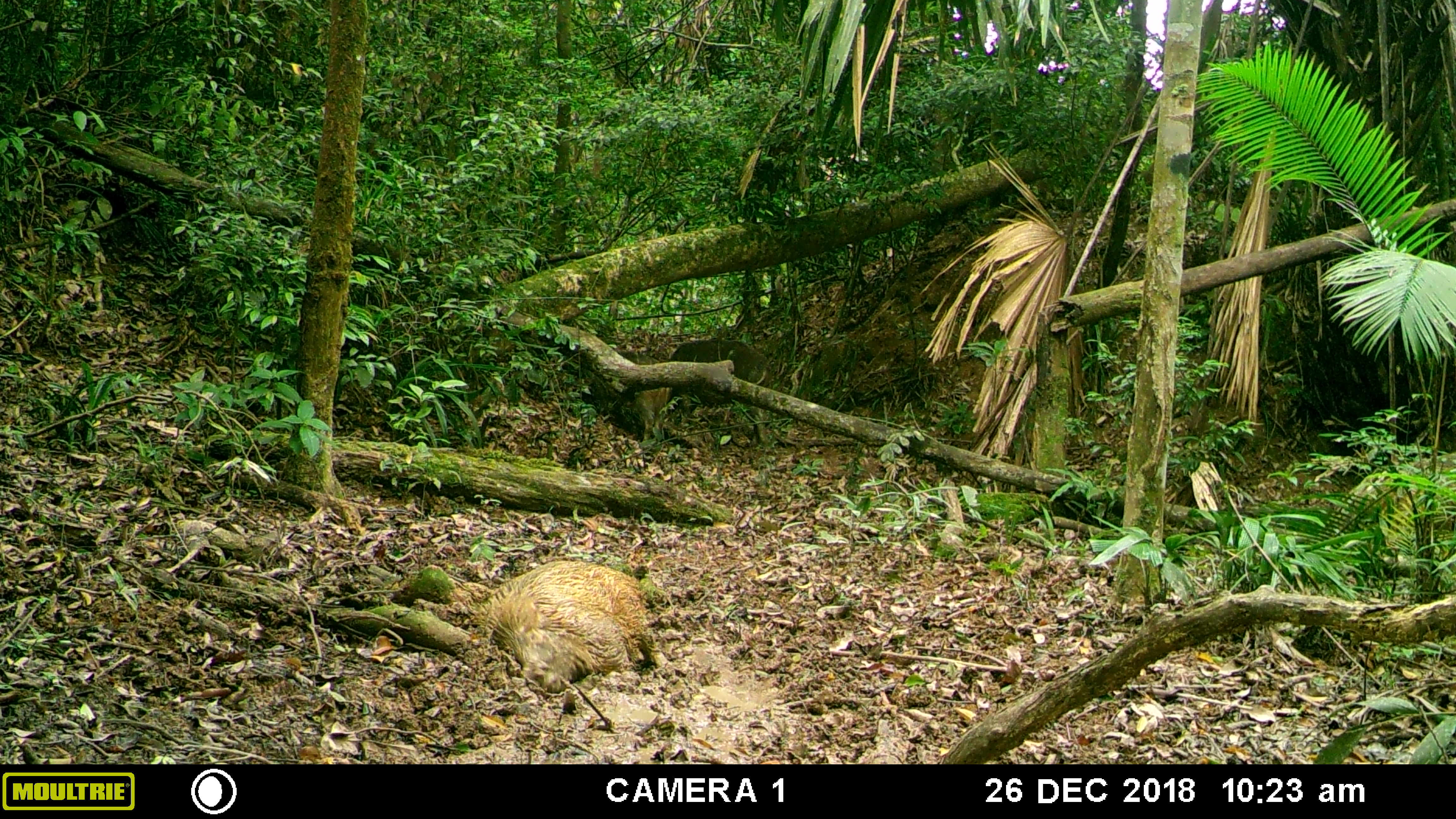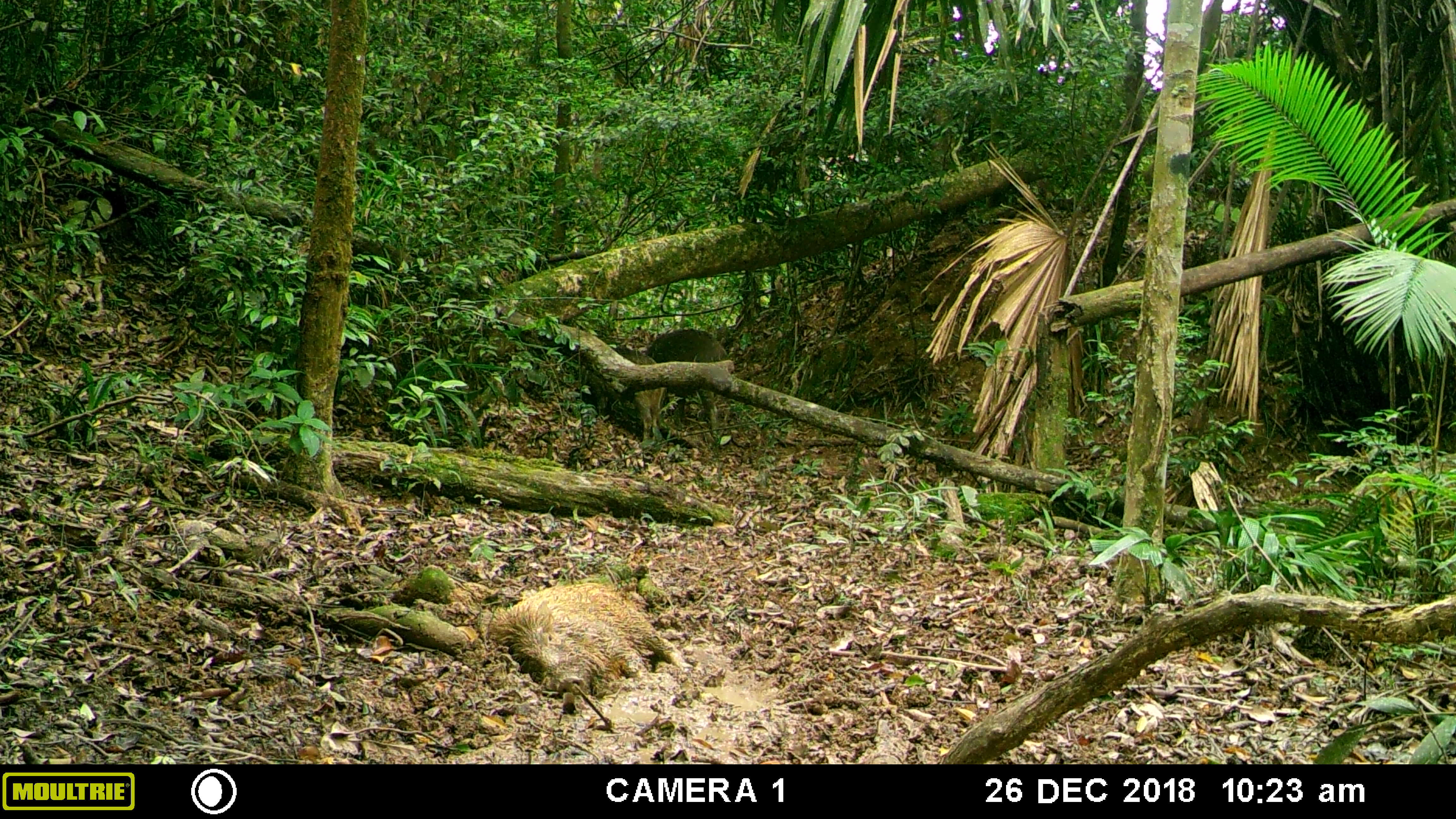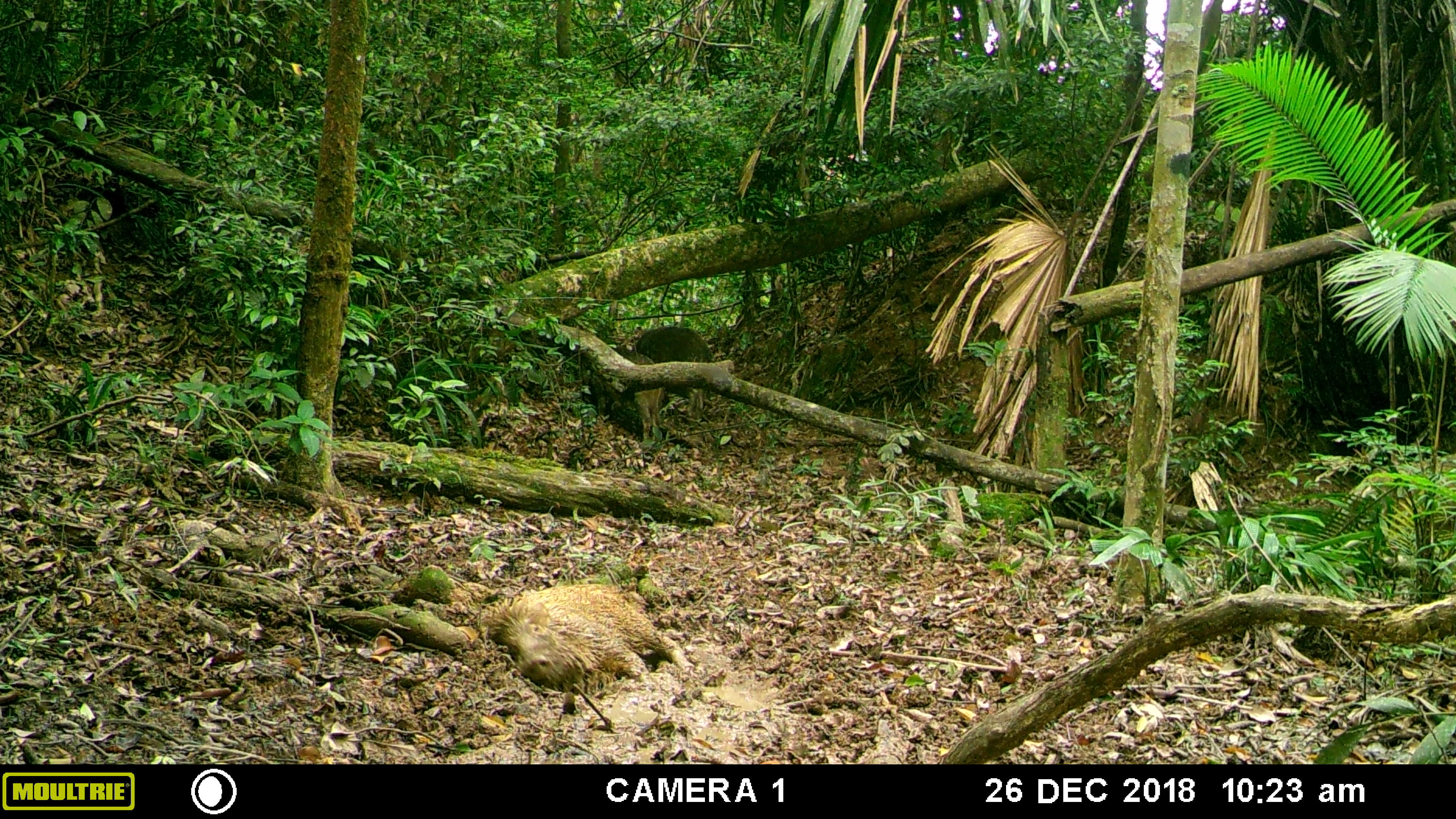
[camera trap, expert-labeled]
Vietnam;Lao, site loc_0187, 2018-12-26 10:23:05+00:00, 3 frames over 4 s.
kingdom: Animalia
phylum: Chordata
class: Mammalia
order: Artiodactyla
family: Suidae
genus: Sus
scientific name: Sus scrofa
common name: eurasian wild pig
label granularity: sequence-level